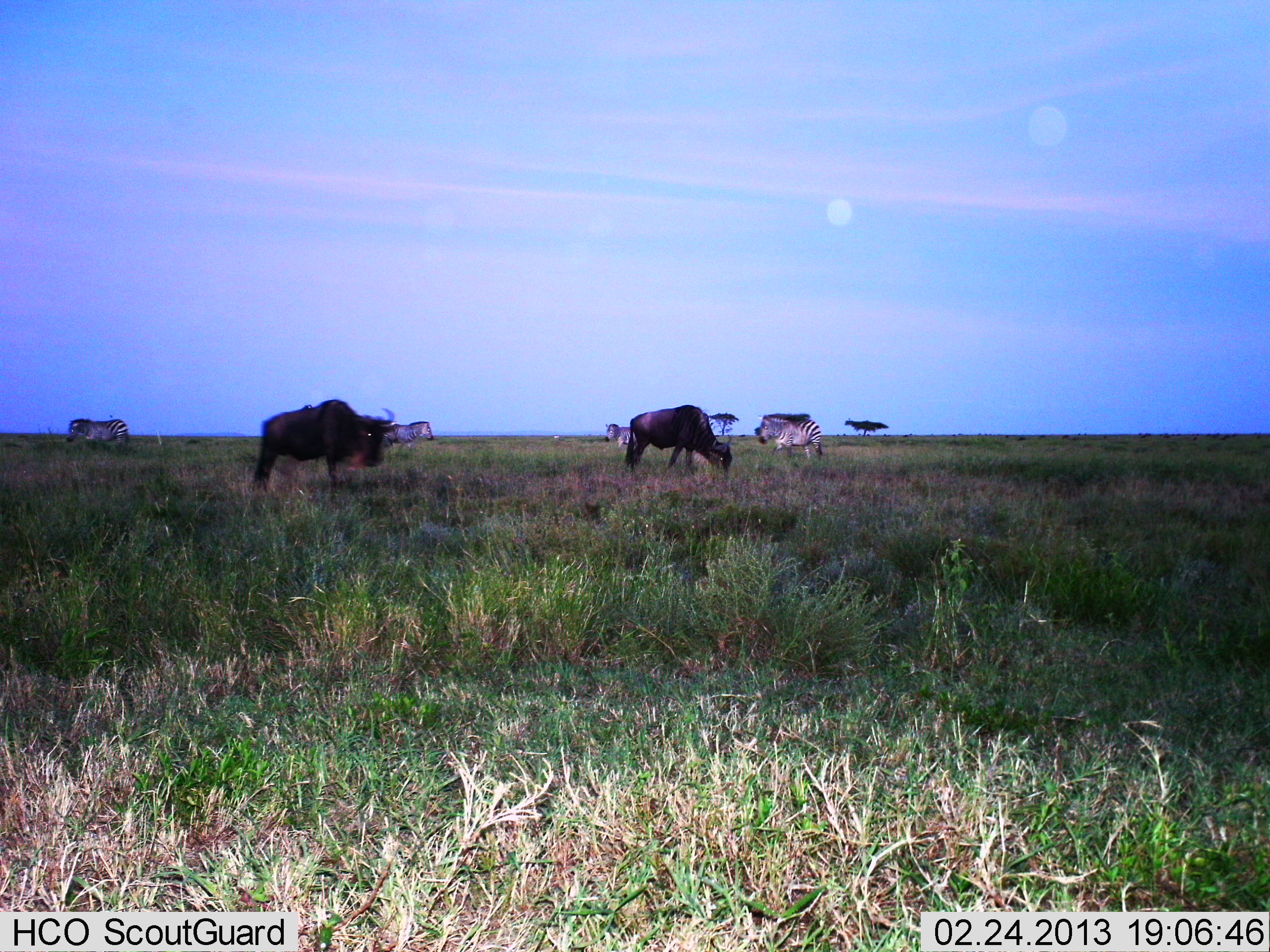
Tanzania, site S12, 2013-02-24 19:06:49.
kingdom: Animalia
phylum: Chordata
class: Mammalia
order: Artiodactyla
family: Bovidae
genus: Connochaetes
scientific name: Connochaetes taurinus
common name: blue wildebeest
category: wildebeest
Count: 2.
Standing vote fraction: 53%.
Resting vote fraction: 0%.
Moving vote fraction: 3%.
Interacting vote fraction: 0%.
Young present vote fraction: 0%.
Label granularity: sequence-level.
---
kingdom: Animalia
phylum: Chordata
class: Mammalia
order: Perissodactyla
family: Equidae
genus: Equus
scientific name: Equus quagga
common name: plains zebra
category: zebra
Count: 4.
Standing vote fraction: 69%.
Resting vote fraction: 0%.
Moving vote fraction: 19%.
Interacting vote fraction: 0%.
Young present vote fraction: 0%.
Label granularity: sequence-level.